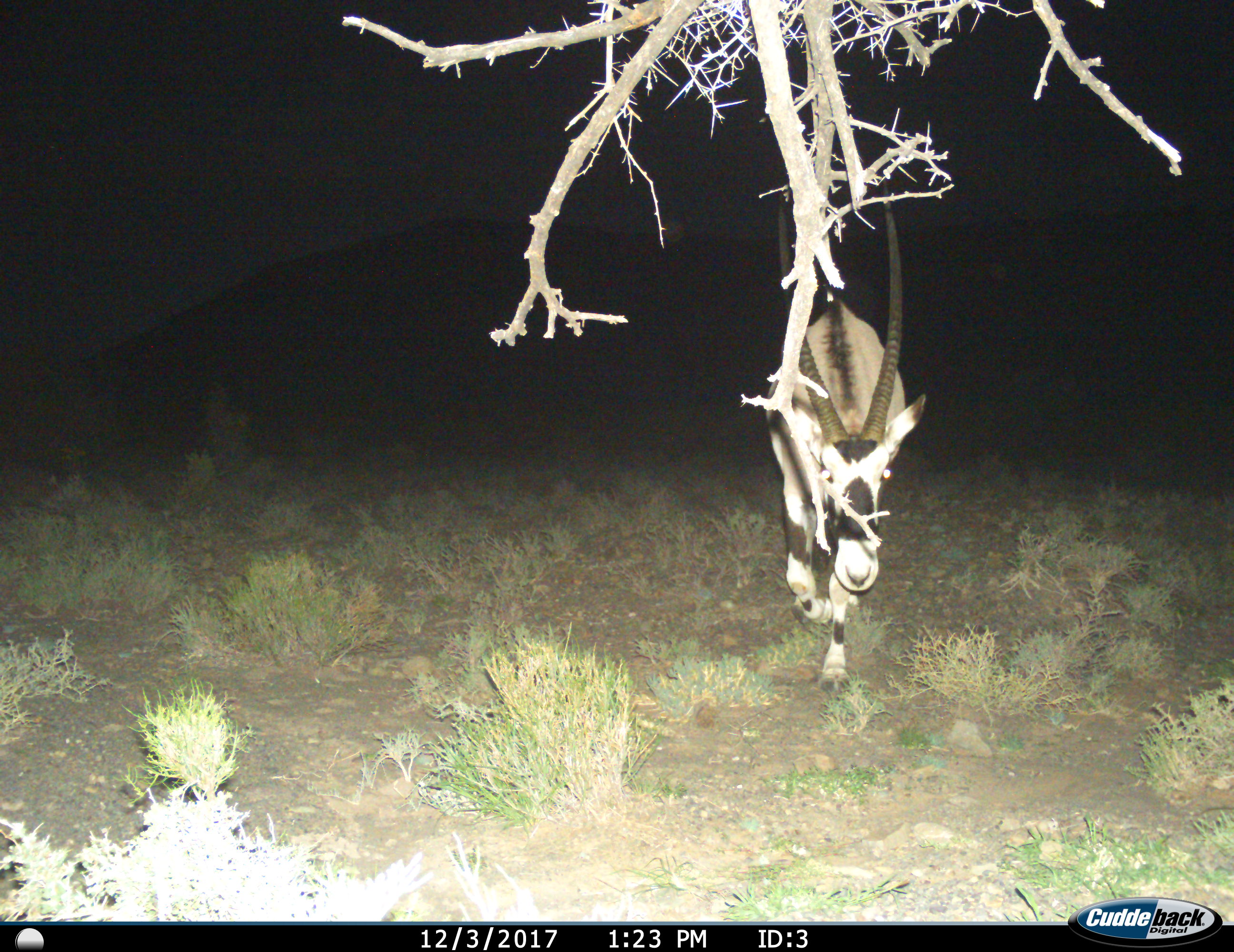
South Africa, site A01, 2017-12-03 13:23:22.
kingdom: Animalia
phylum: Chordata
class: Mammalia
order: Artiodactyla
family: Bovidae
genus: Oryx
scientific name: Oryx gazella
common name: gemsbok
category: gemsbokoryx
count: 1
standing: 10%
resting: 10%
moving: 90%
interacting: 0%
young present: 0%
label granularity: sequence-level